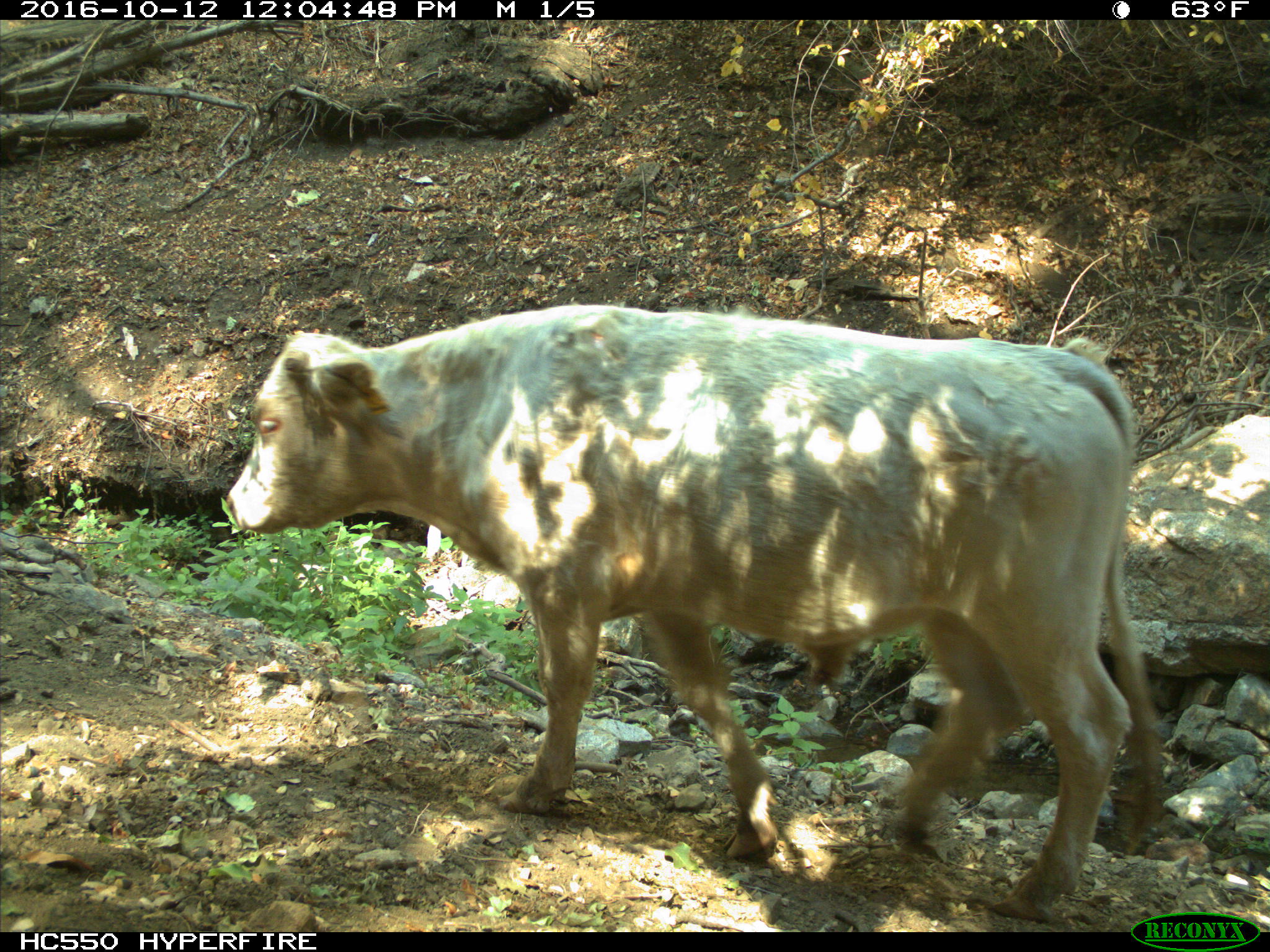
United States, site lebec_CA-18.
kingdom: Animalia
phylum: Chordata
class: Mammalia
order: Artiodactyla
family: Bovidae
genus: Bos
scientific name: Bos taurus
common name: domestic cow